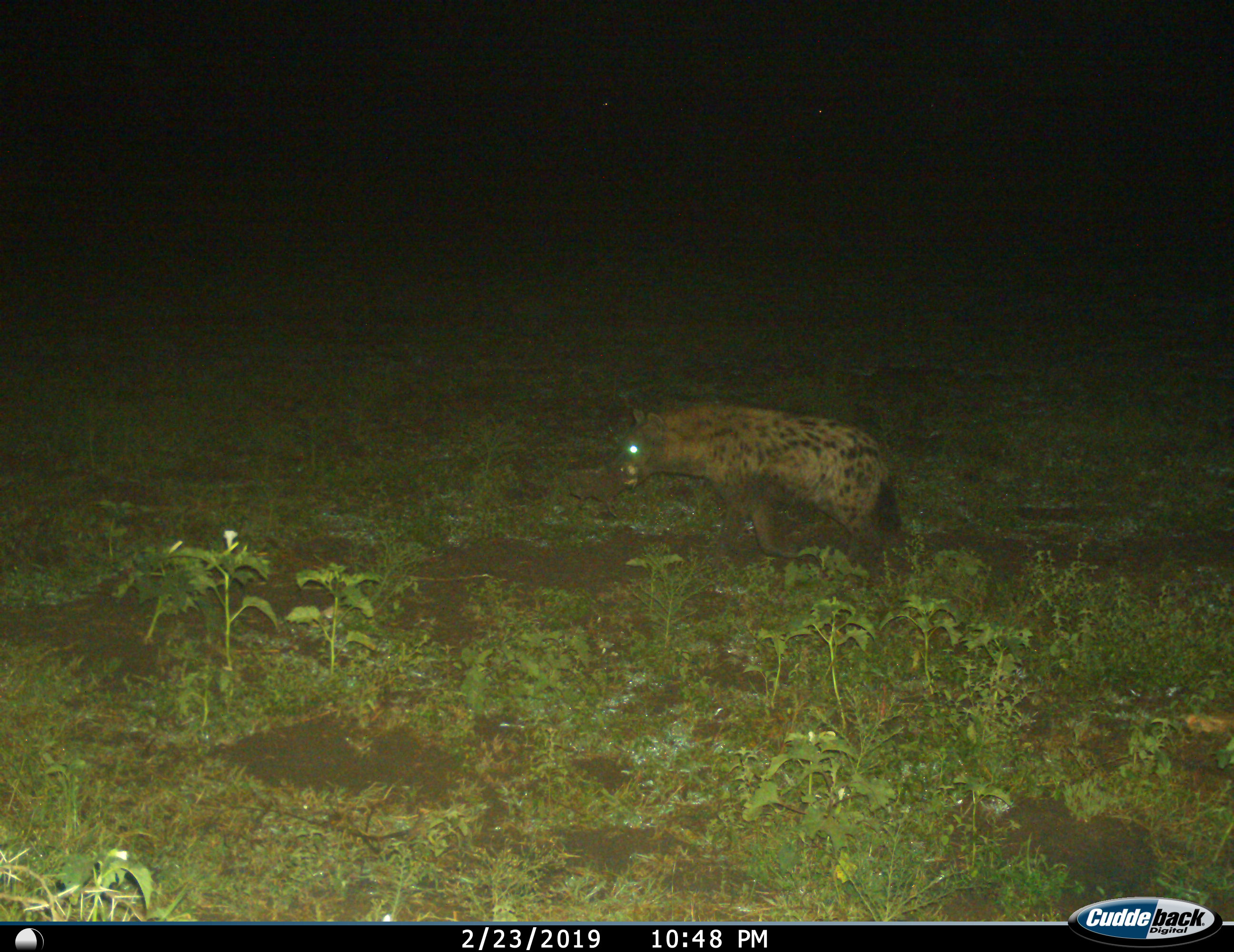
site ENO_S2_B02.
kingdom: Animalia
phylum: Chordata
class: Mammalia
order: Carnivora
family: Hyaenidae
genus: Crocuta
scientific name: Crocuta crocuta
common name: spotted hyena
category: hyenaspotted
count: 1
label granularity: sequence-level